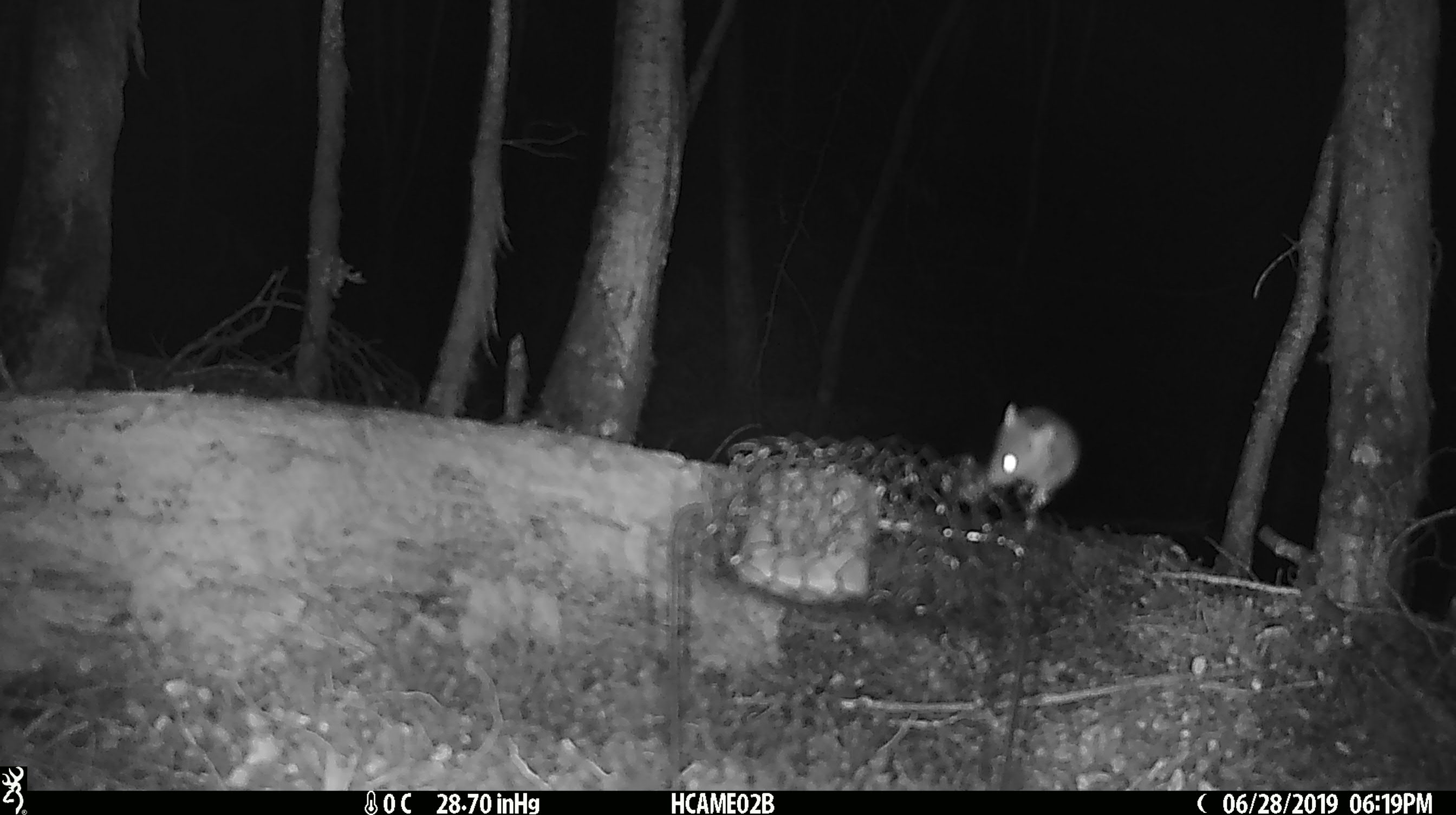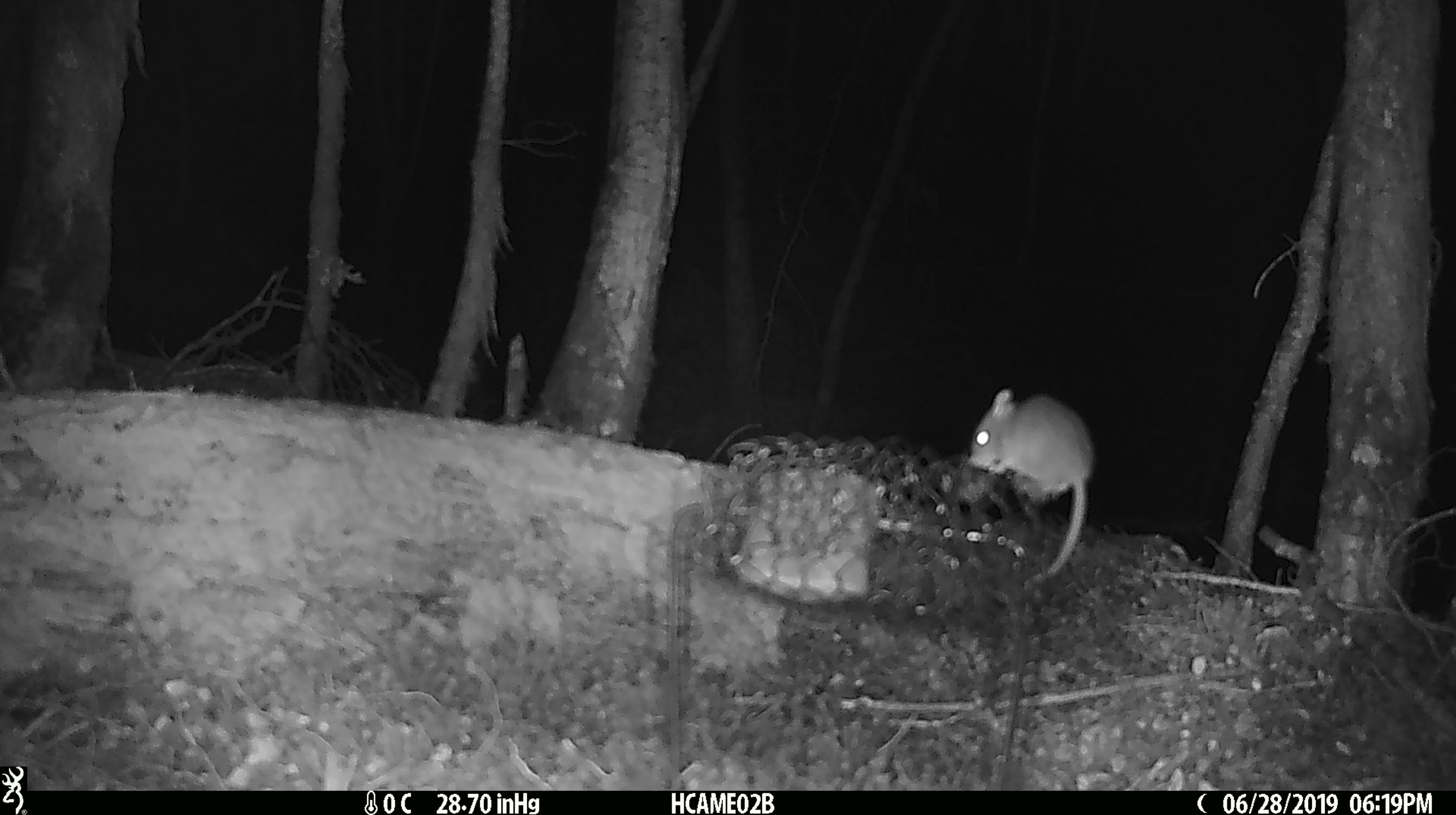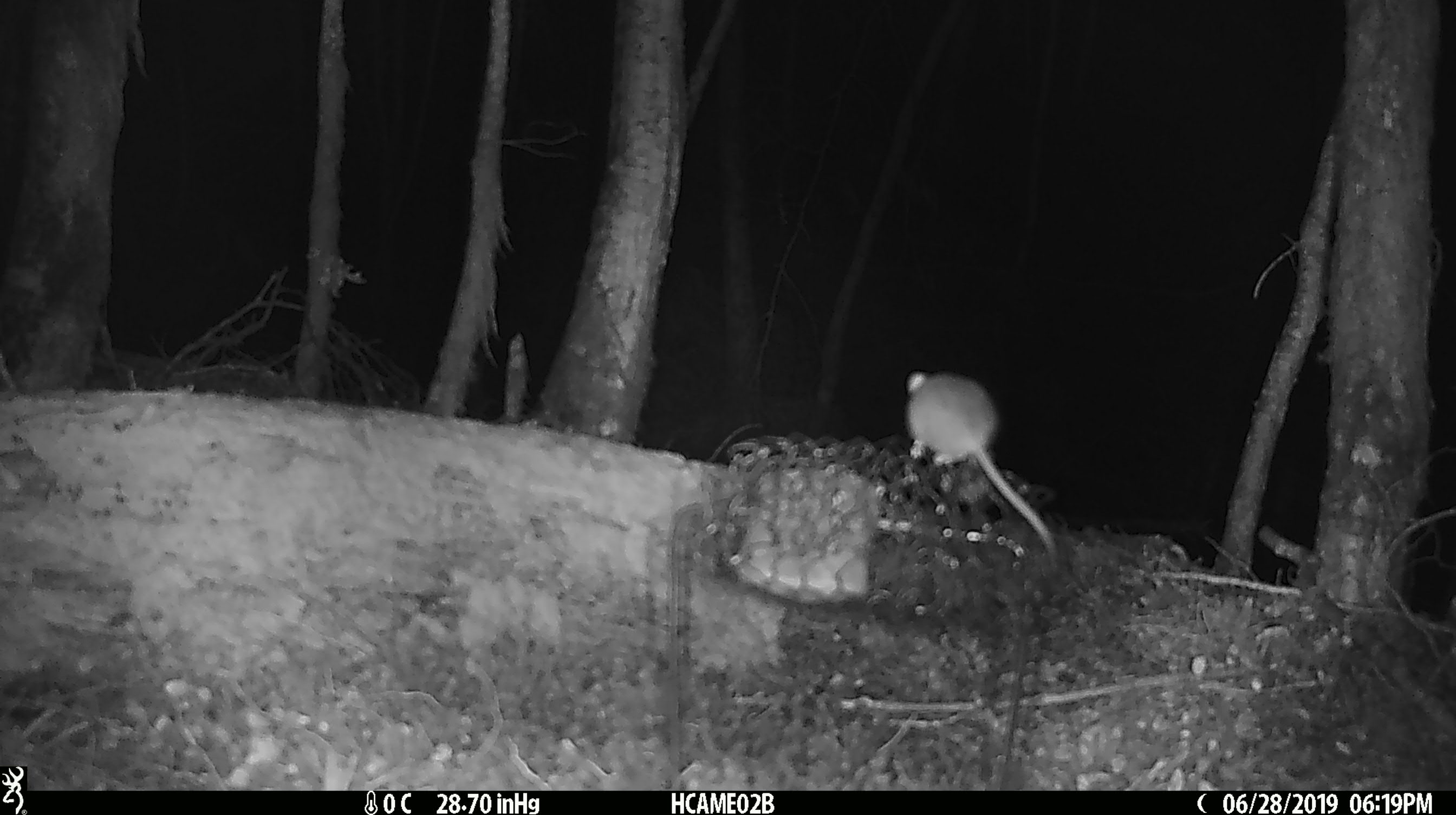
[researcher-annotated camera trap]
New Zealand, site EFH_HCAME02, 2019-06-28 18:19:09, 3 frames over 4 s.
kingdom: Animalia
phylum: Chordata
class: Mammalia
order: Rodentia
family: Muridae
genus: Mus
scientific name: Mus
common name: mouse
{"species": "mouse (Mus)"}